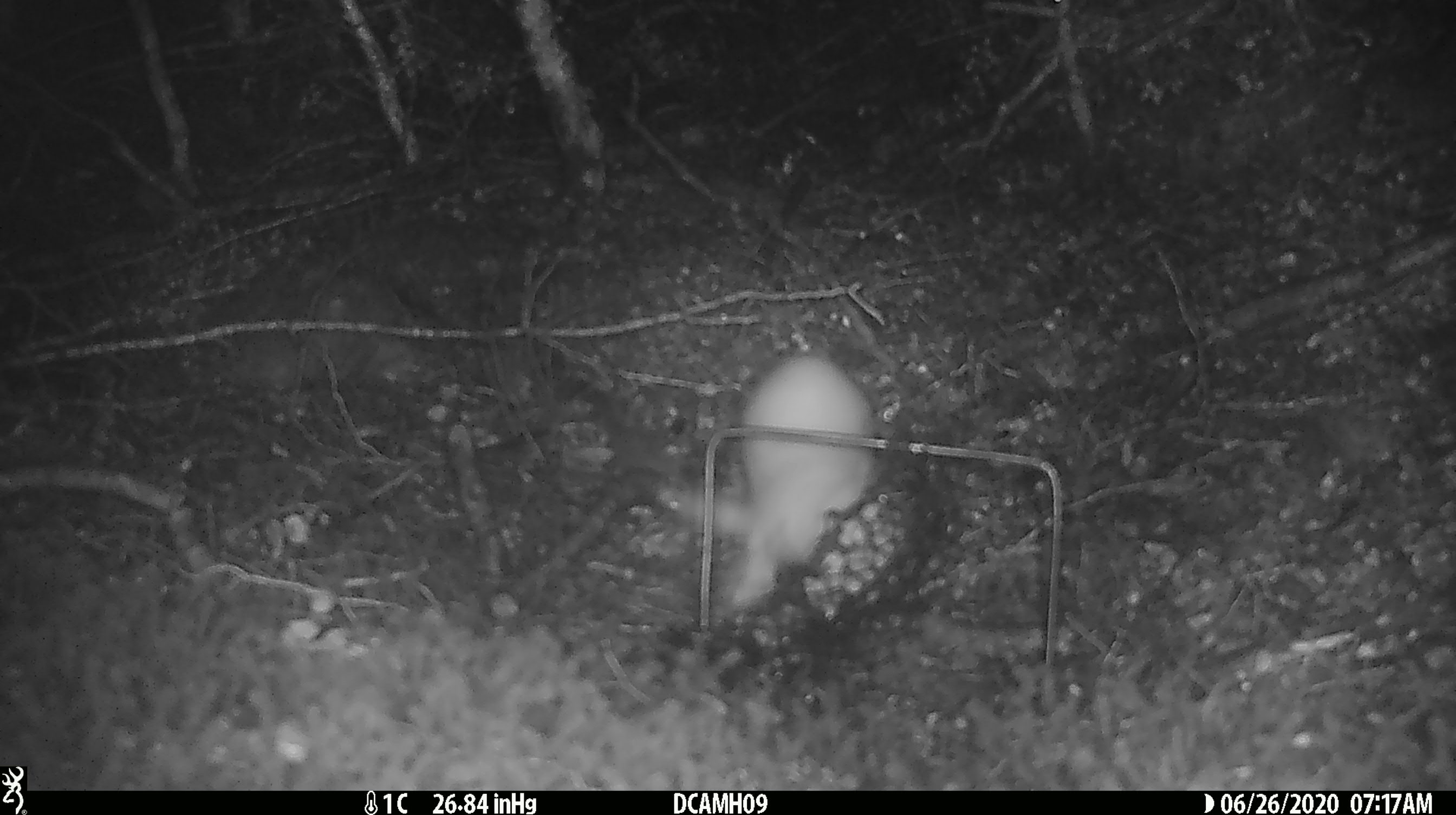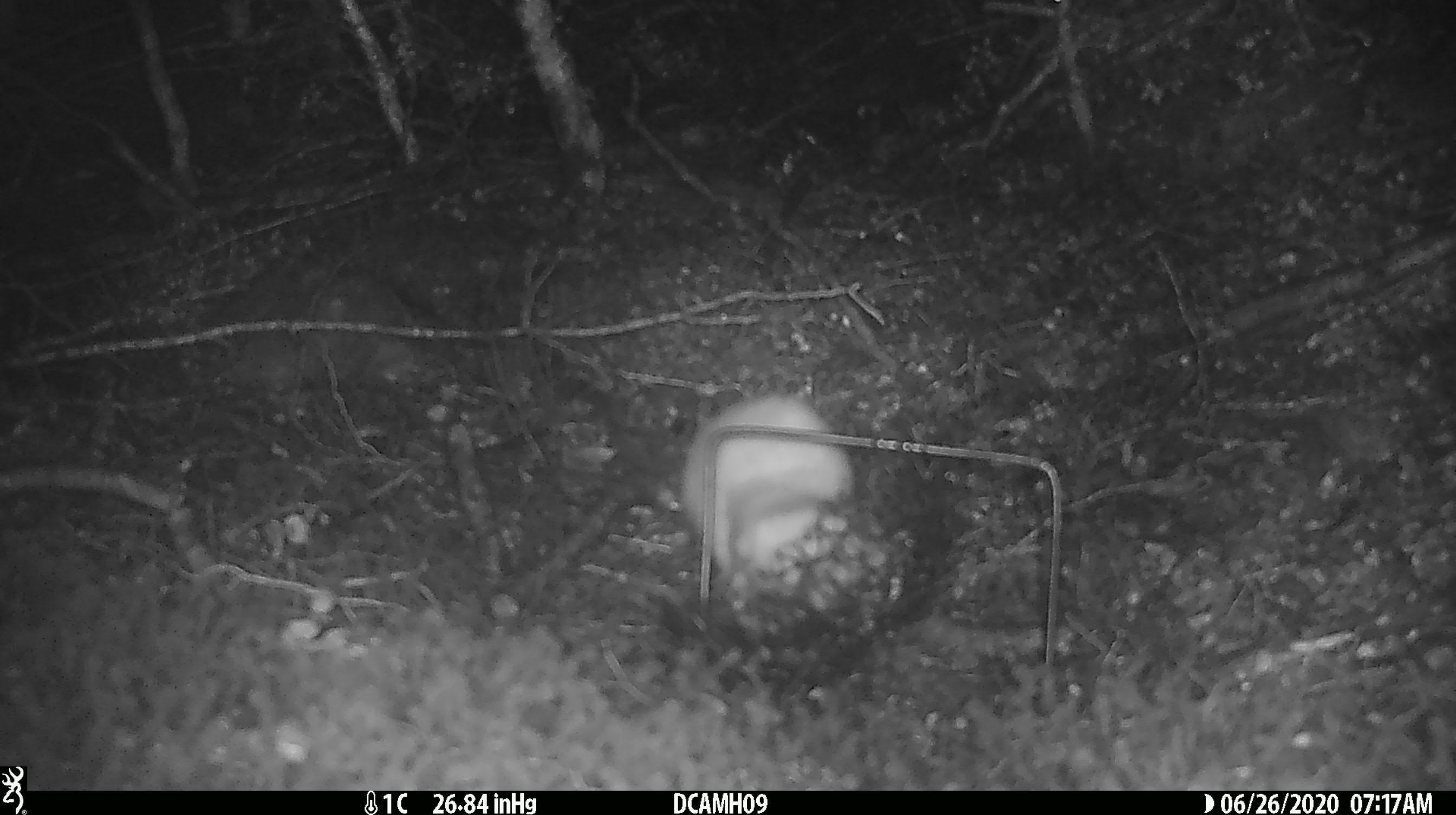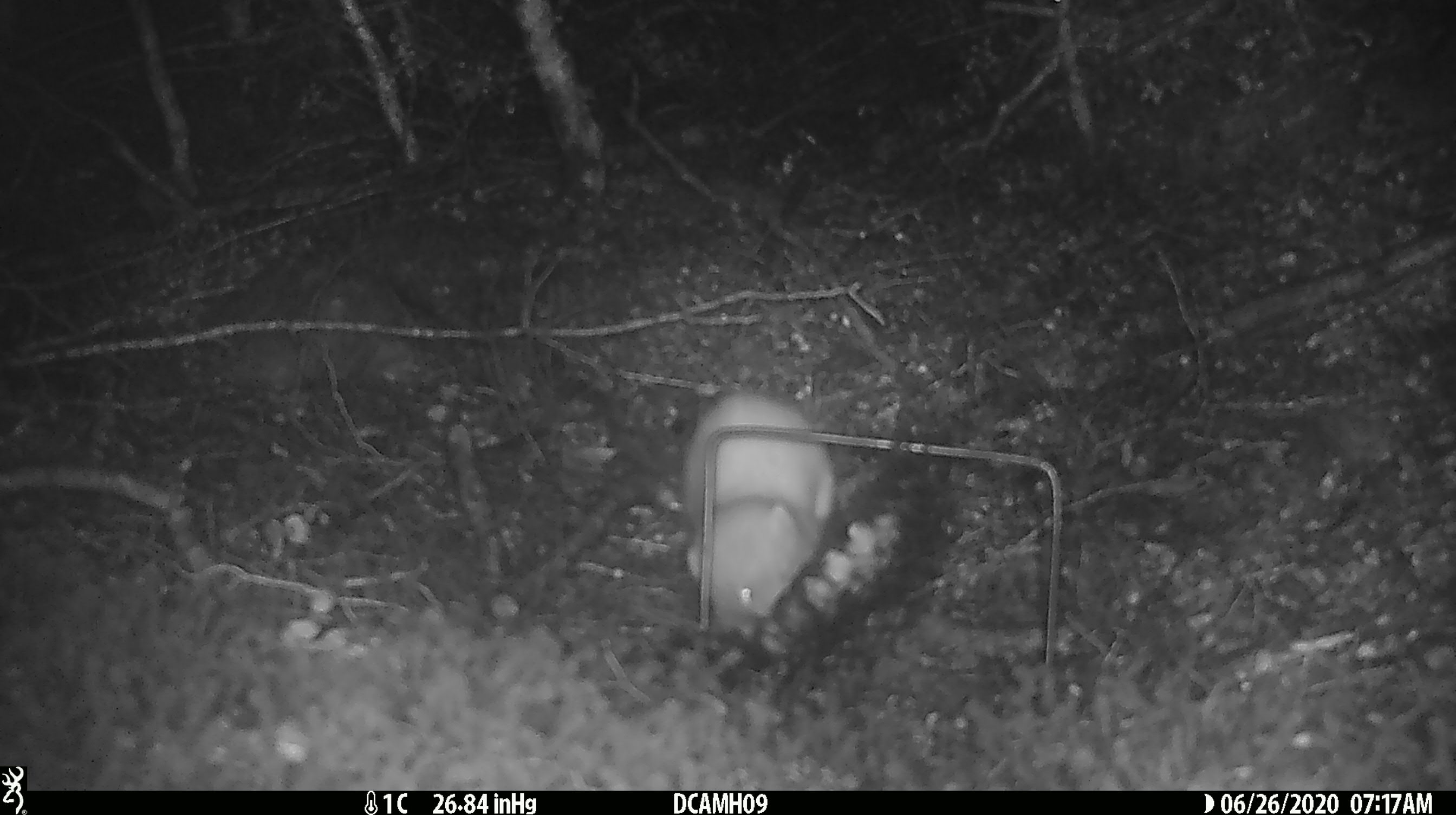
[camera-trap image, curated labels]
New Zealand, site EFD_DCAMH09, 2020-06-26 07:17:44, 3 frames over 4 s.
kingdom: Animalia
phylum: Chordata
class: Mammalia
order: Carnivora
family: Mustelidae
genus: Mustela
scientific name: Mustela erminea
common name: stoat